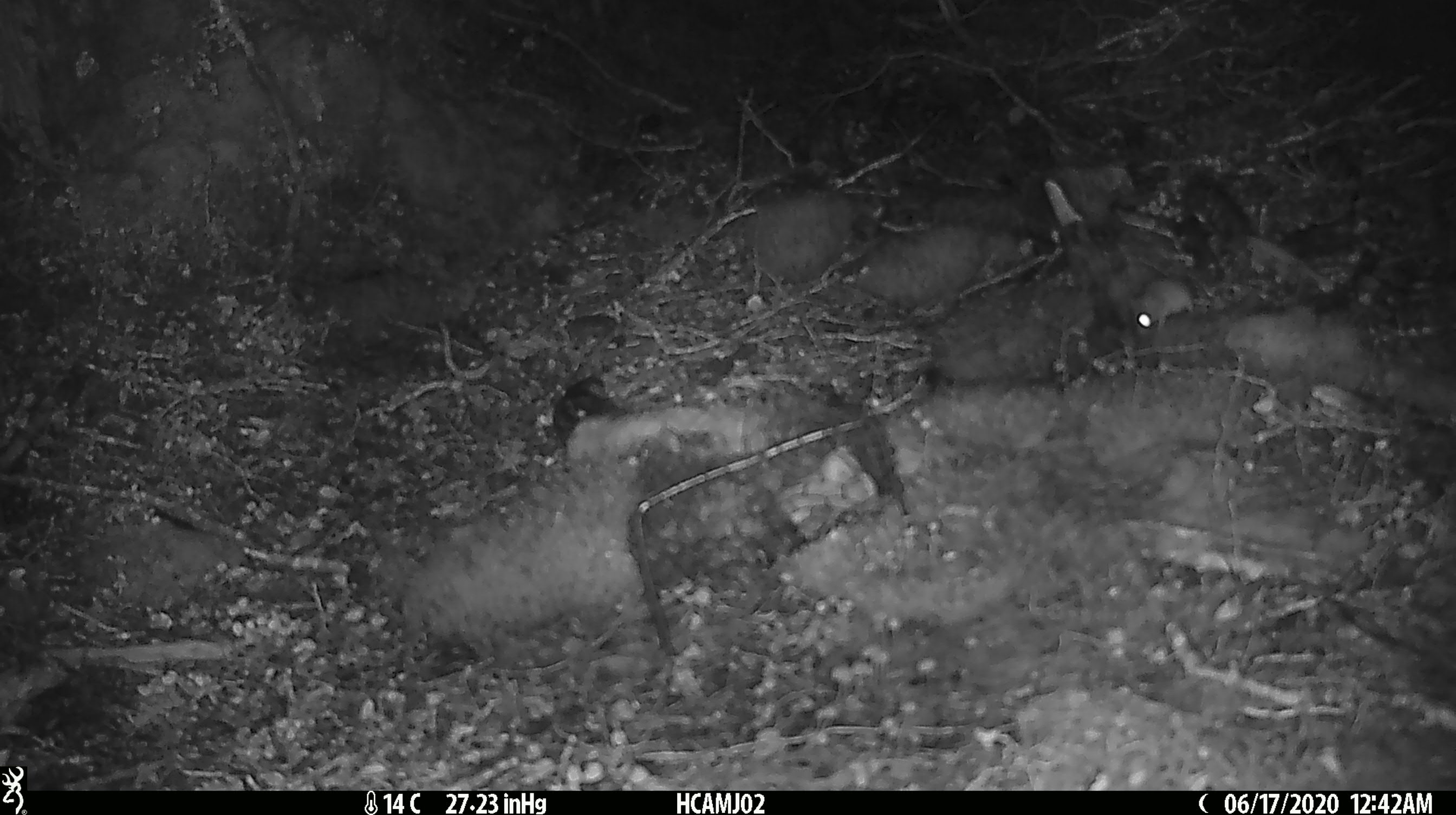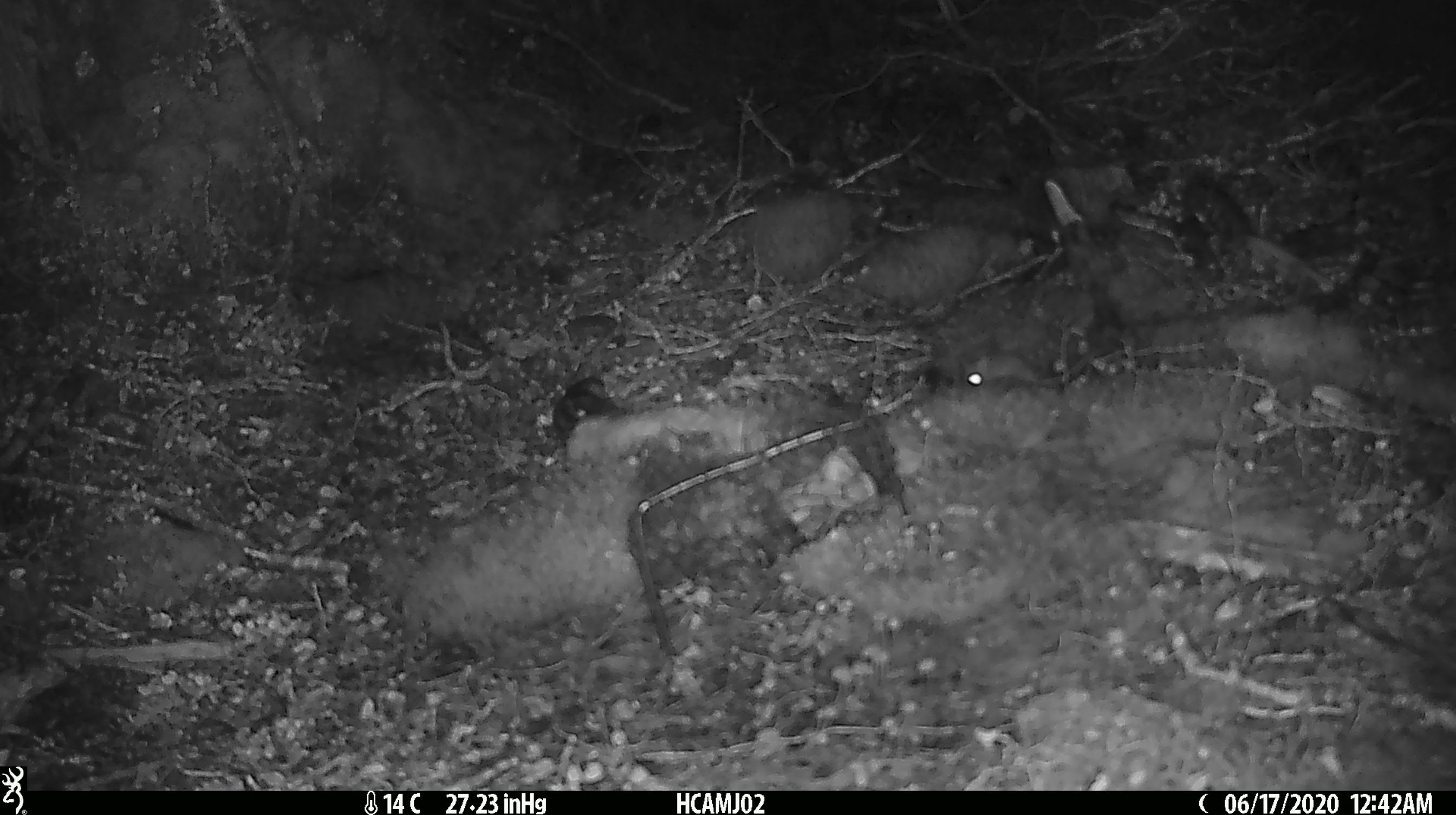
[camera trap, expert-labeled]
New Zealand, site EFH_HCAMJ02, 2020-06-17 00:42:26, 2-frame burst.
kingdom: Animalia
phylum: Chordata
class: Mammalia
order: Rodentia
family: Muridae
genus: Mus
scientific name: Mus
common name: mouse